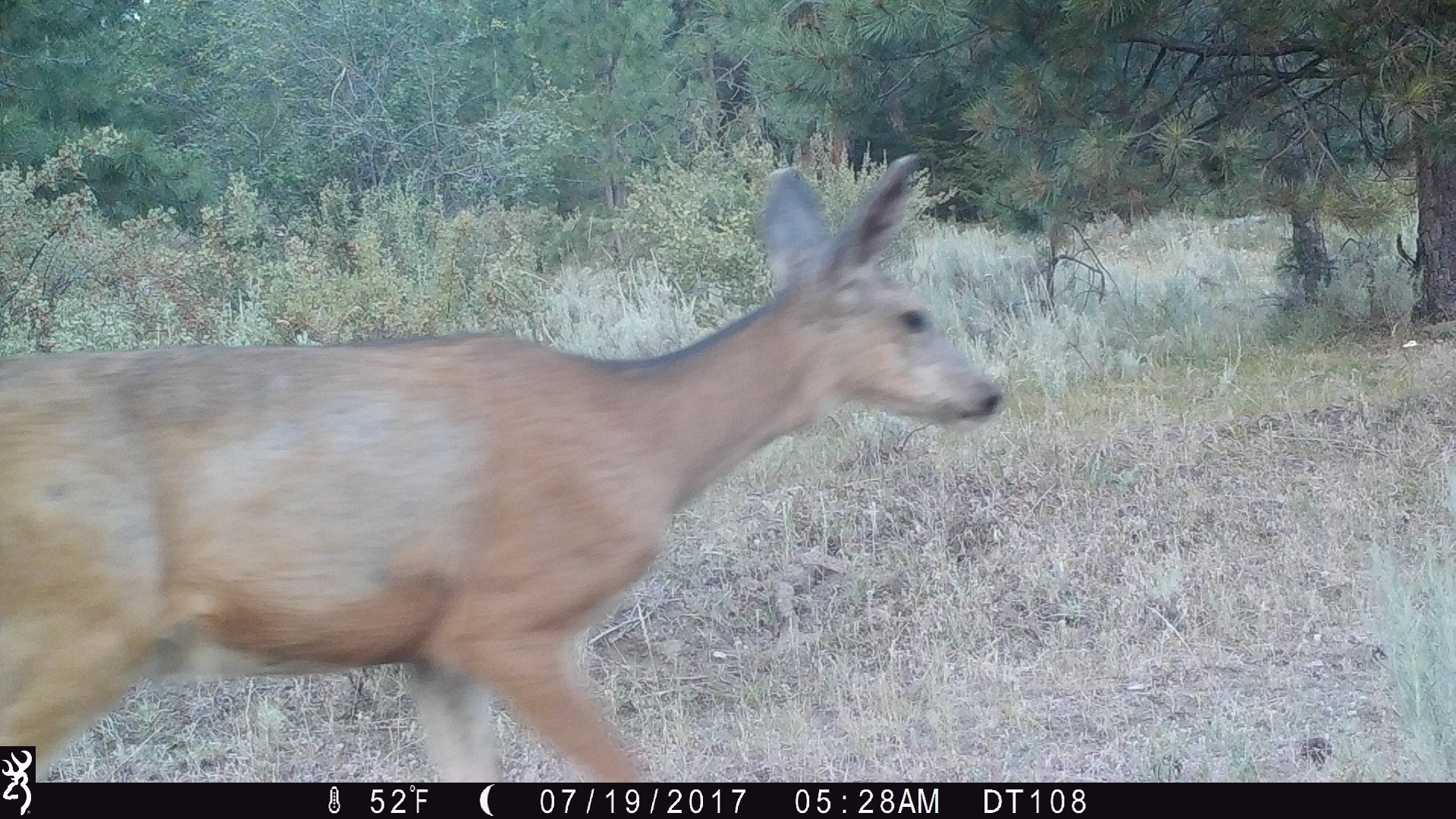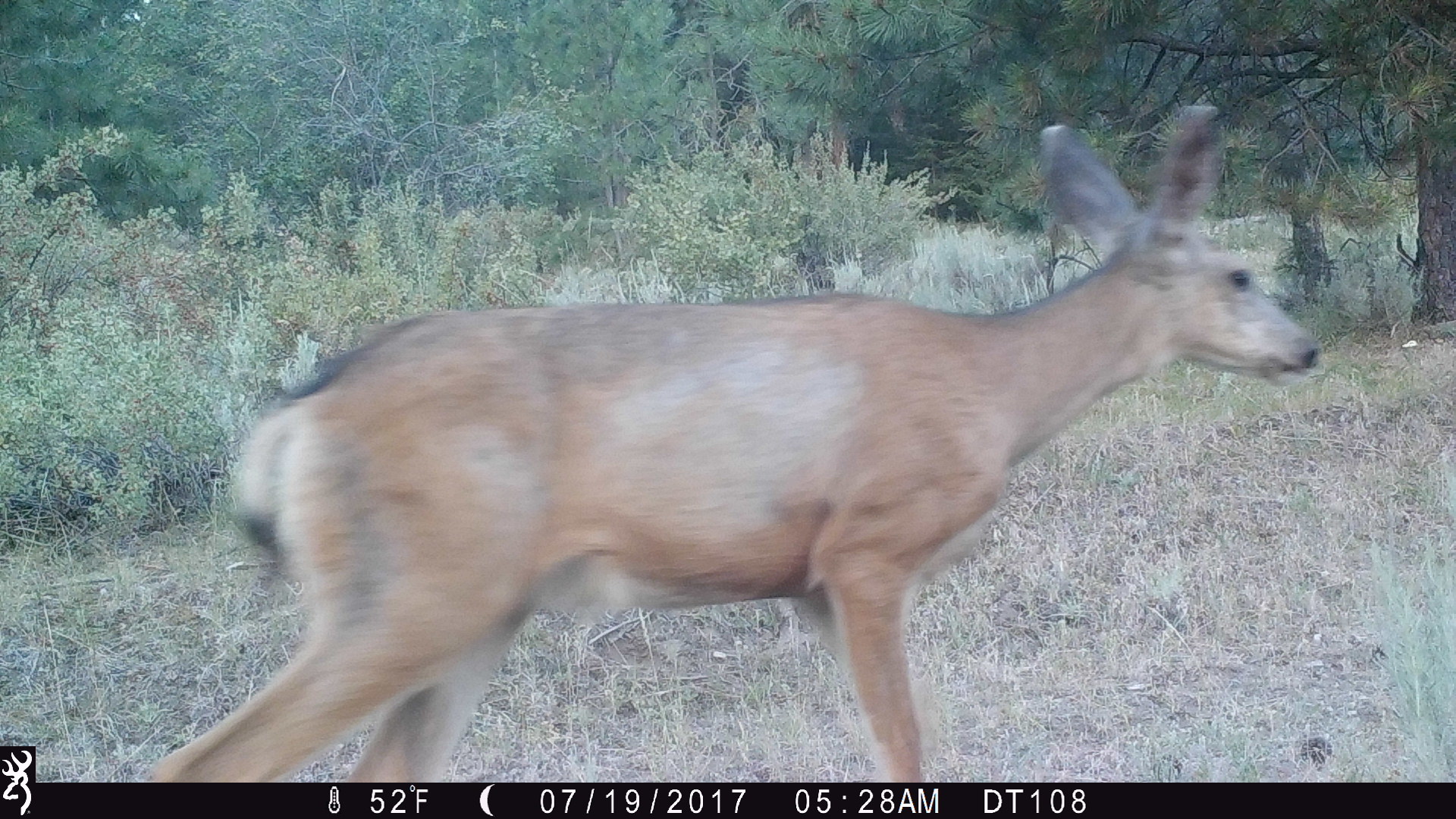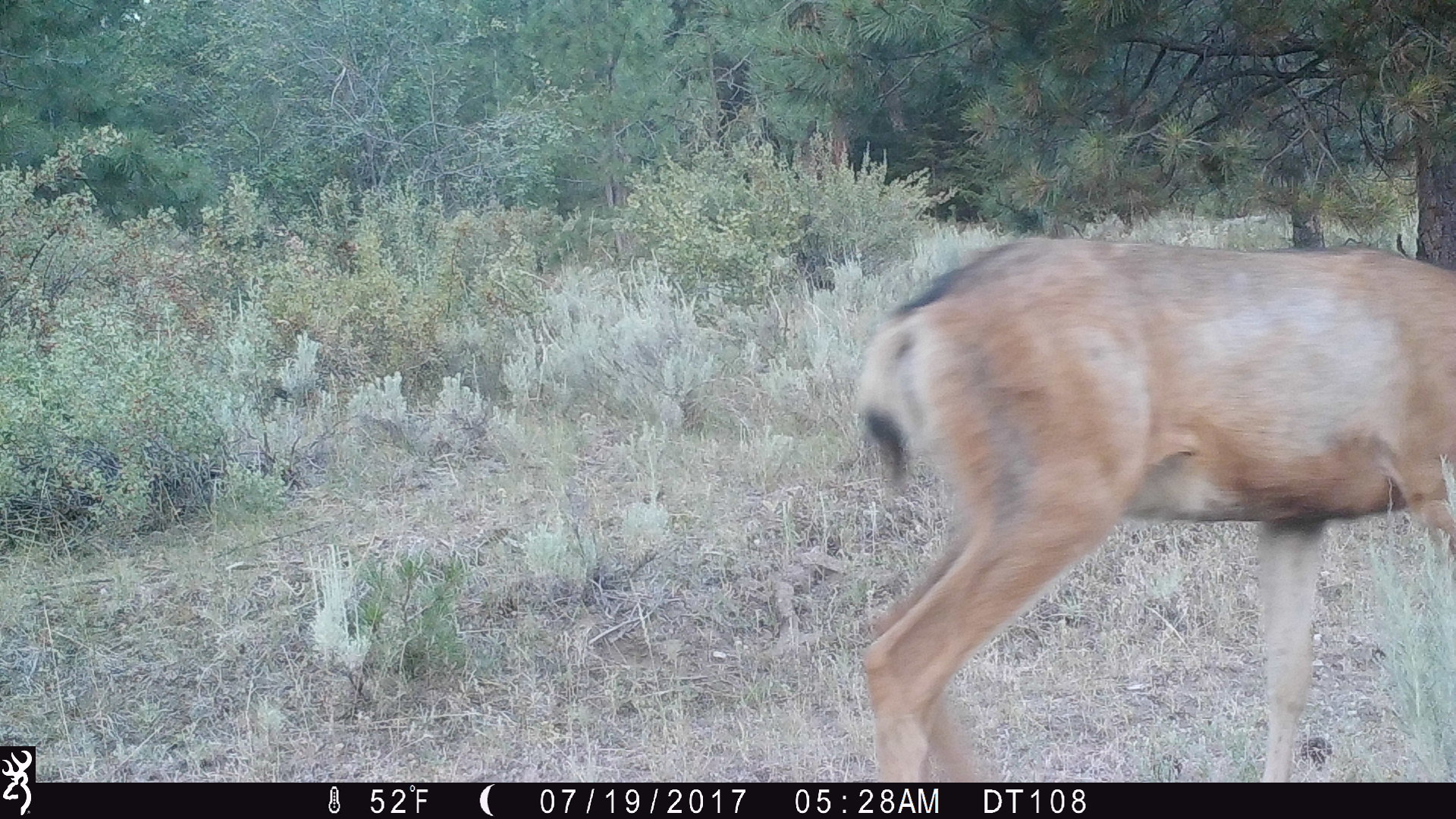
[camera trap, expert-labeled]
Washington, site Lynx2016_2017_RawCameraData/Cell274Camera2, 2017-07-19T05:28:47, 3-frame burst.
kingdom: Animalia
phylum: Chordata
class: Mammalia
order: Artiodactyla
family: Cervidae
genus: Odocoileus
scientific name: Odocoileus hemionus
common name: mule deer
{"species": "Odocoileus hemionus (mule deer)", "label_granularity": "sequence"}